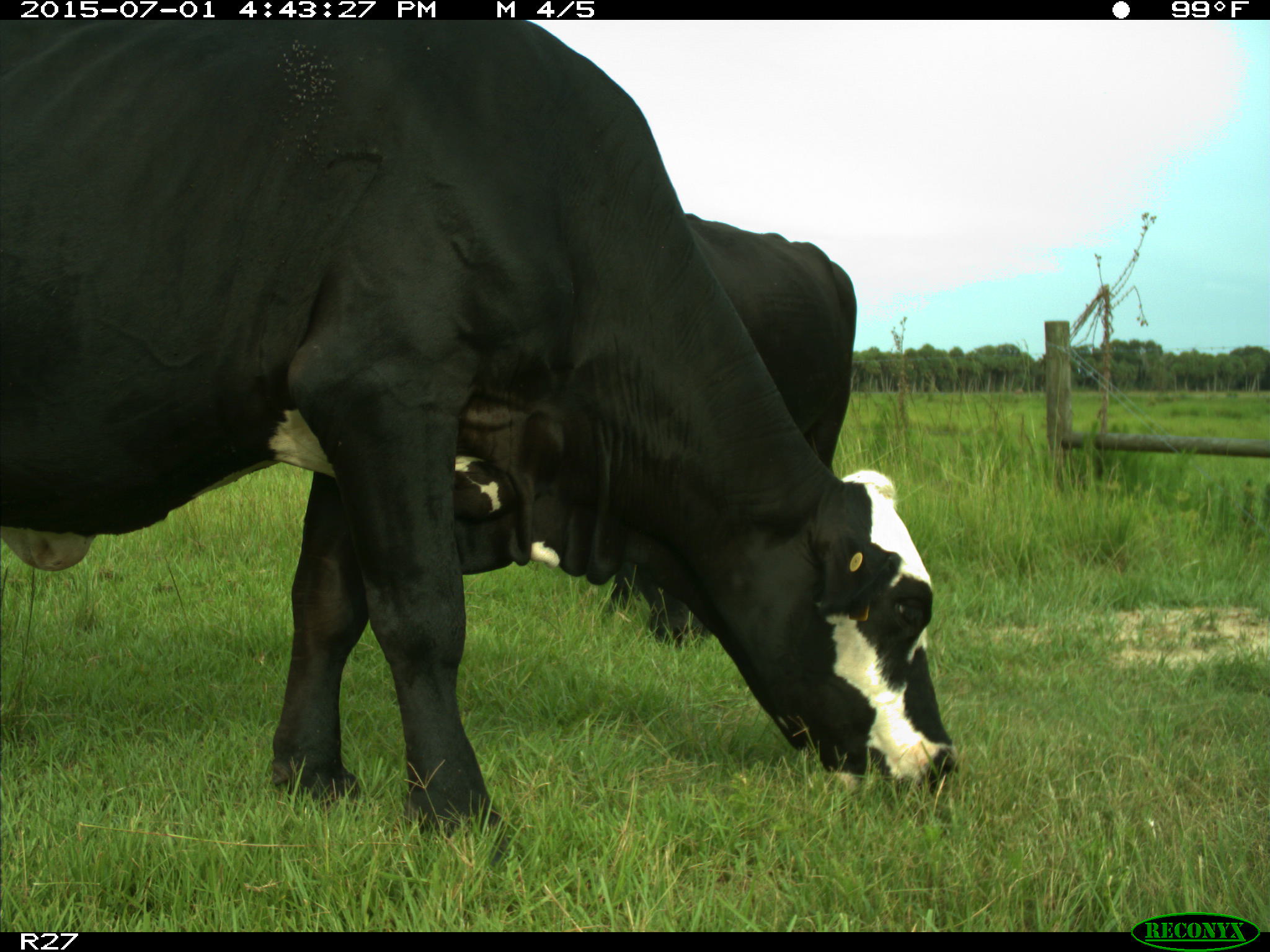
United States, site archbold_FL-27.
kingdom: Animalia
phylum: Chordata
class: Mammalia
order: Artiodactyla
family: Bovidae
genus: Bos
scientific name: Bos taurus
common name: domestic cow